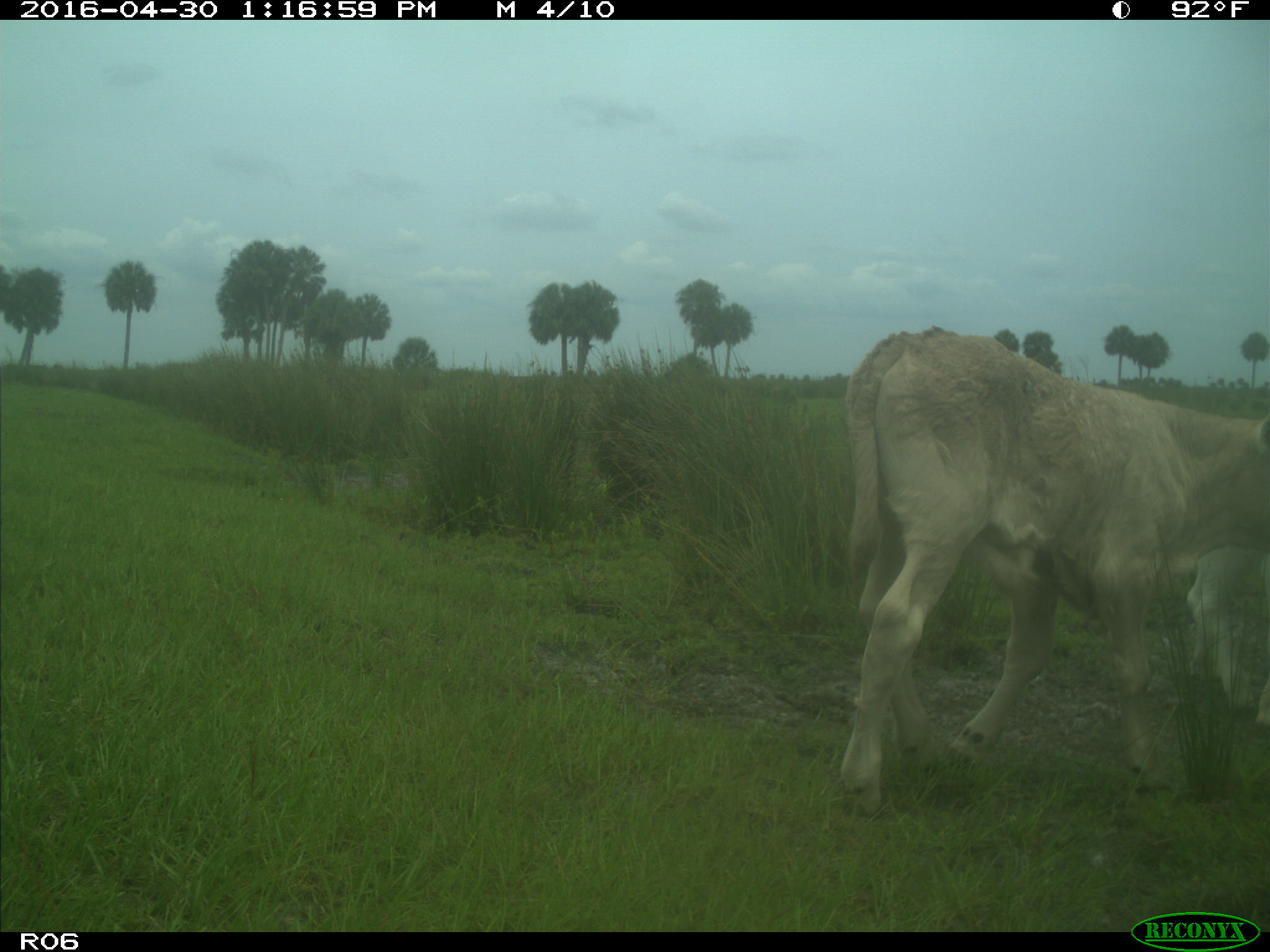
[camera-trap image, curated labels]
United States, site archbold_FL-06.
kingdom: Animalia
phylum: Chordata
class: Mammalia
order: Artiodactyla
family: Bovidae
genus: Bos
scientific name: Bos taurus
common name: domestic cow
Bos taurus (domestic cow).